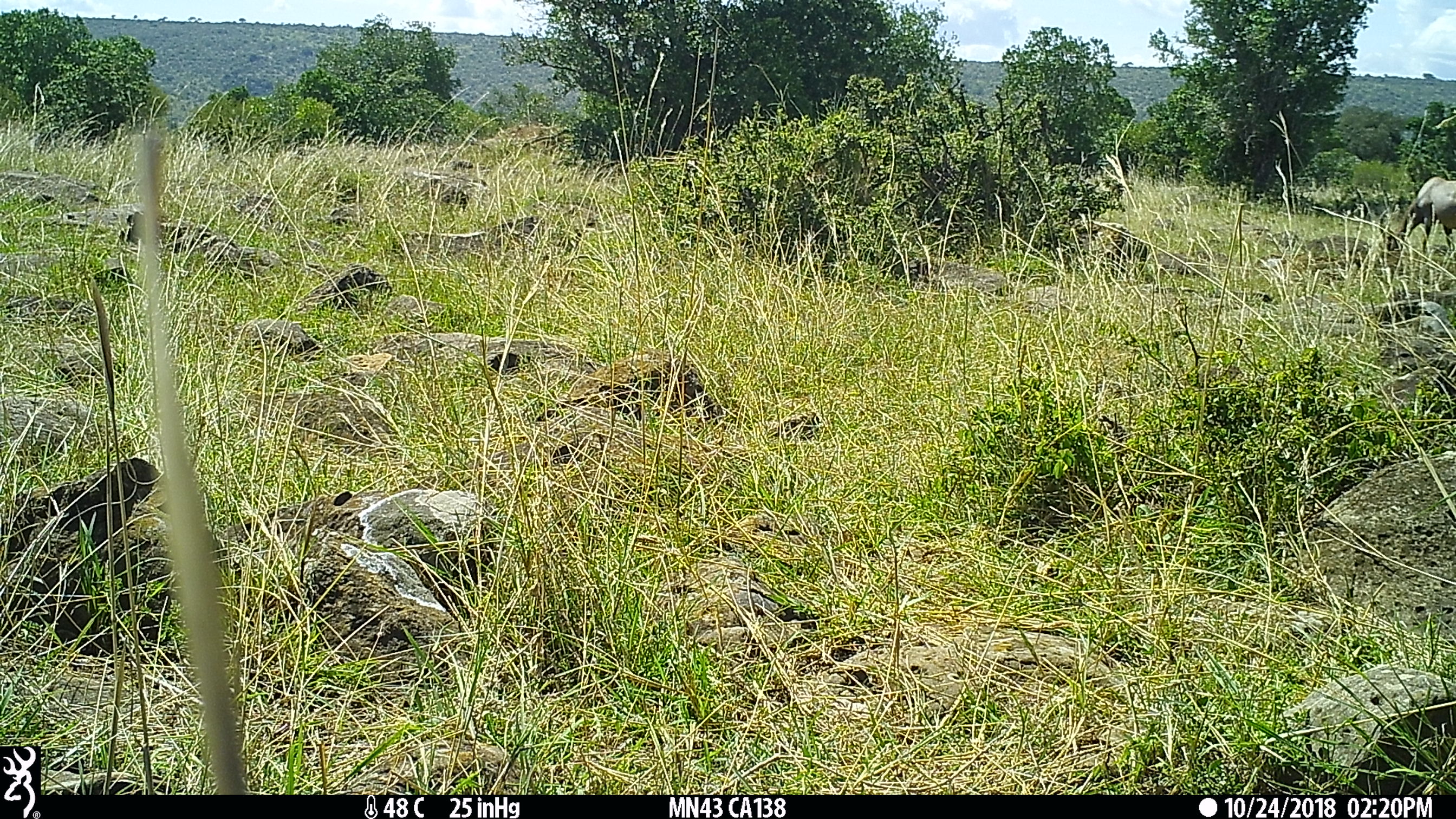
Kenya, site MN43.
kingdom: Animalia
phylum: Chordata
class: Mammalia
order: Artiodactyla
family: Bovidae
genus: Damaliscus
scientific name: Damaliscus lunatus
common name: topi